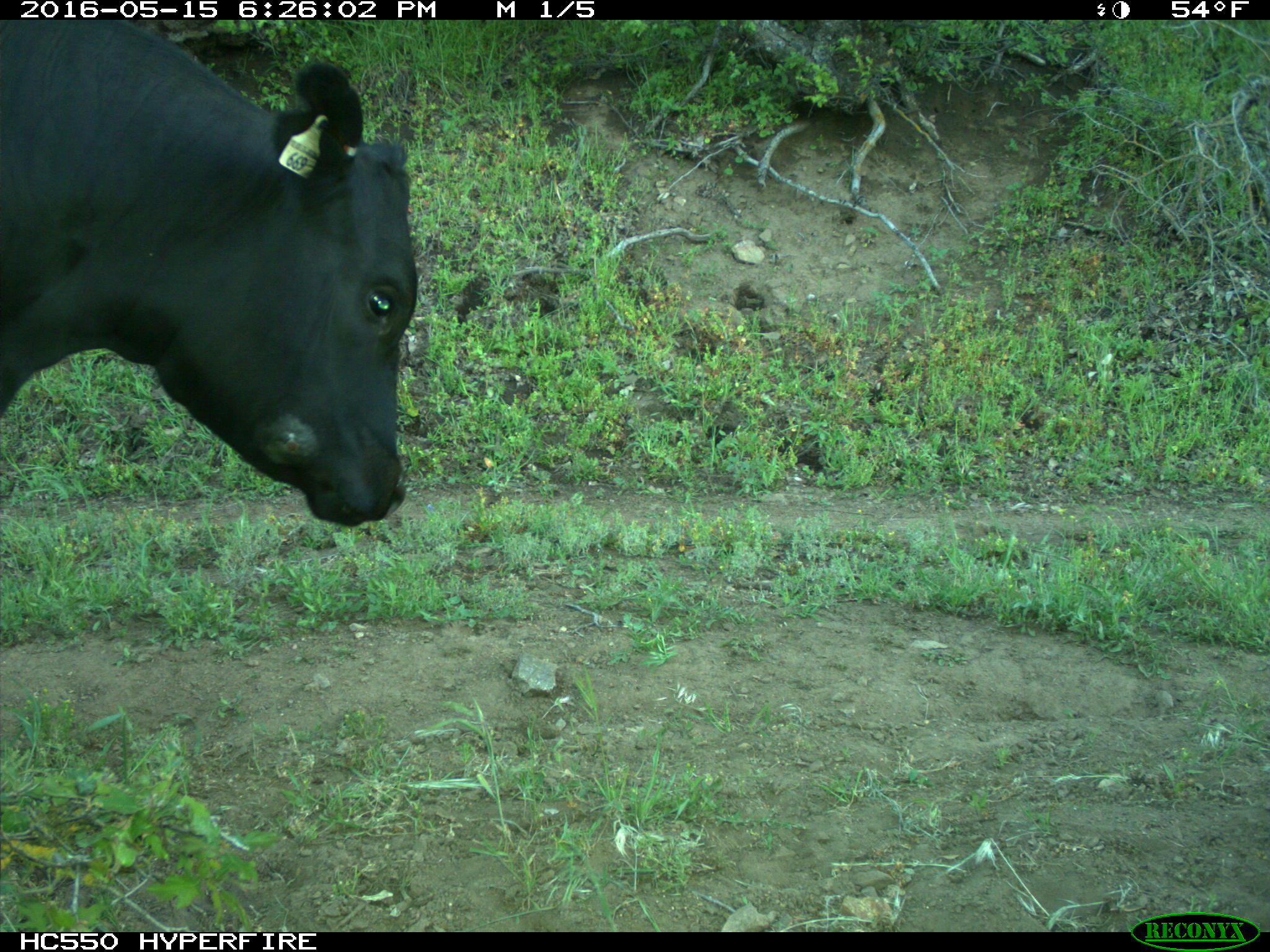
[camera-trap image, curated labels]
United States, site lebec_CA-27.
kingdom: Animalia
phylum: Chordata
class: Mammalia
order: Artiodactyla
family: Bovidae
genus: Bos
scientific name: Bos taurus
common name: domestic cow